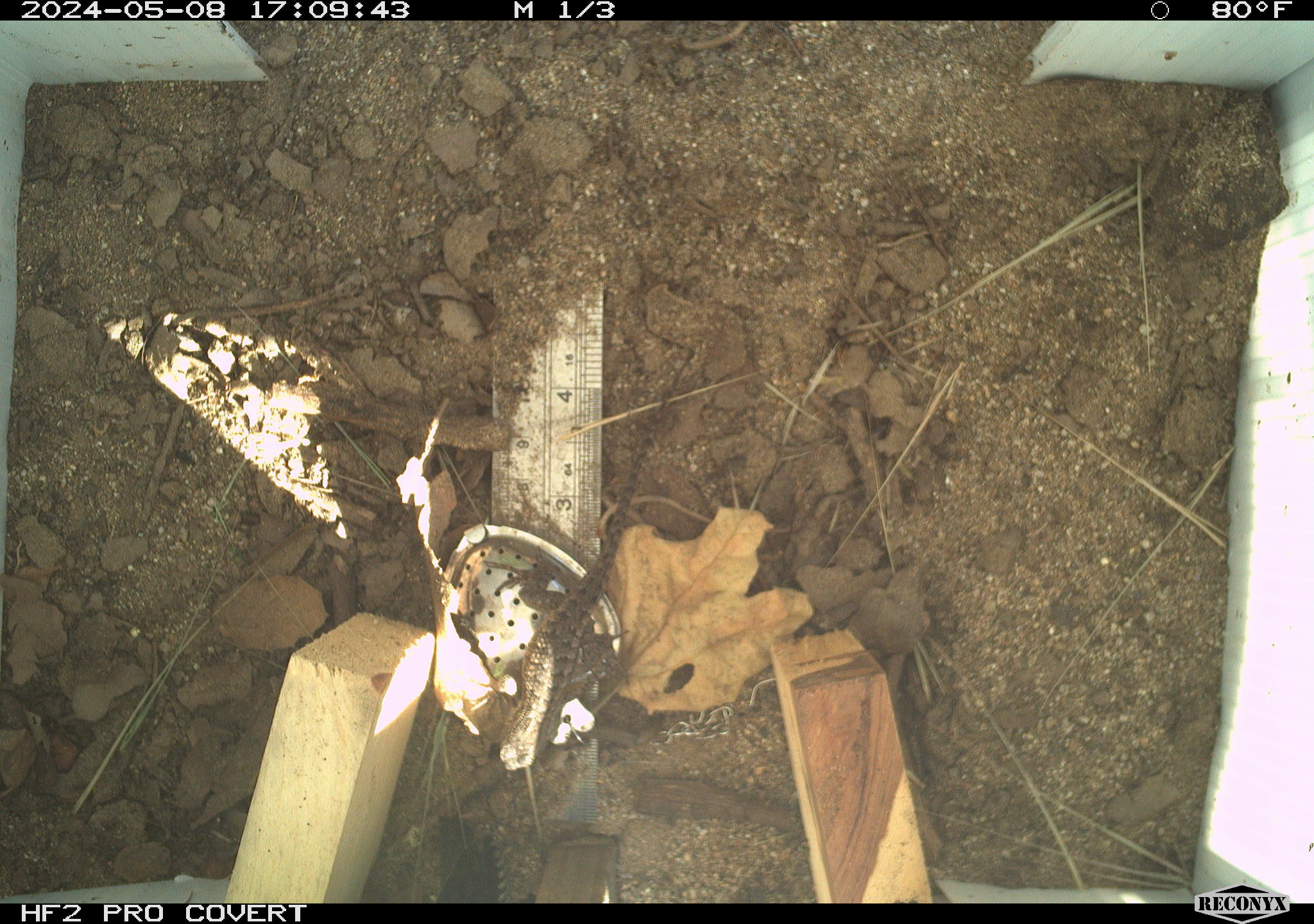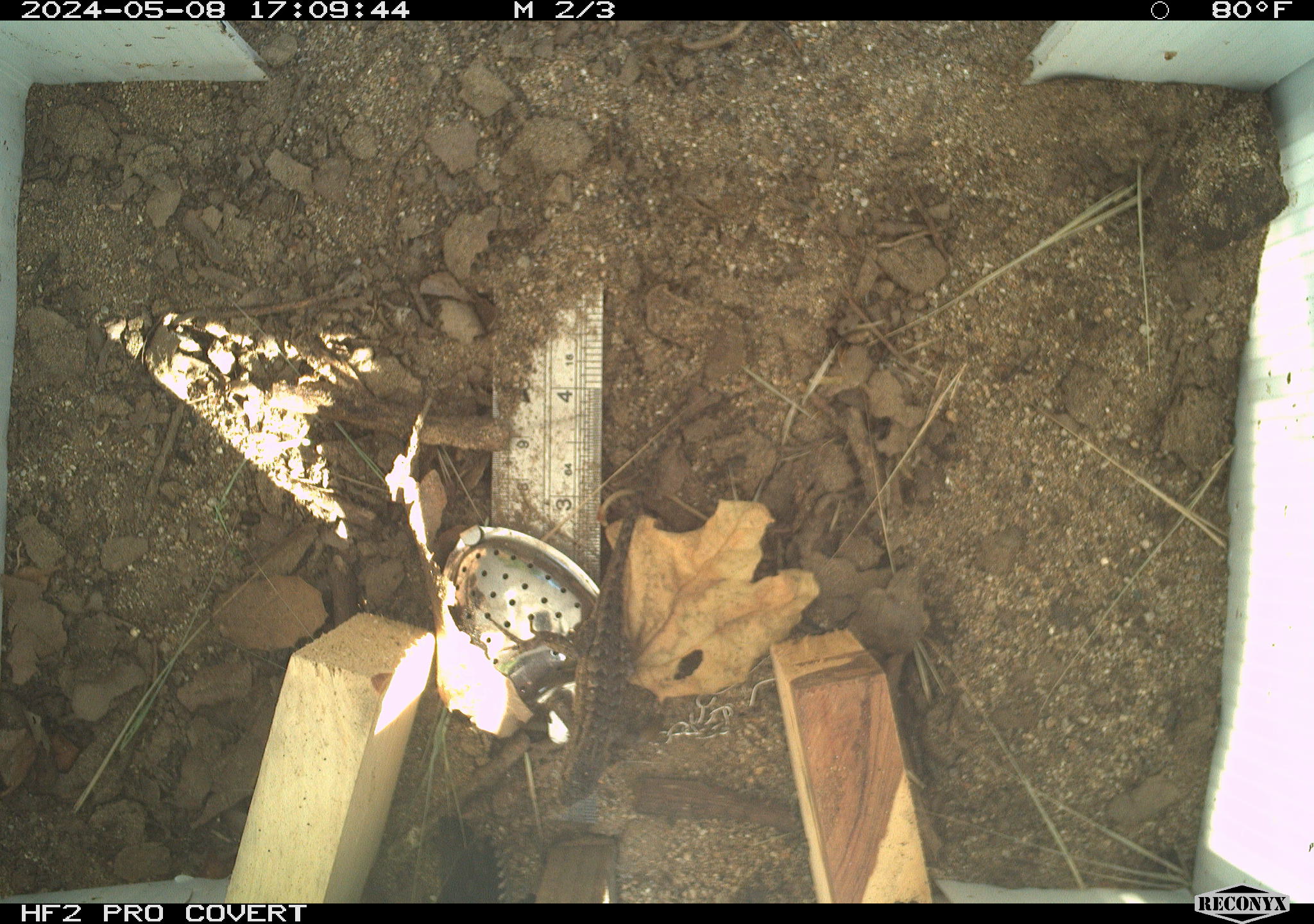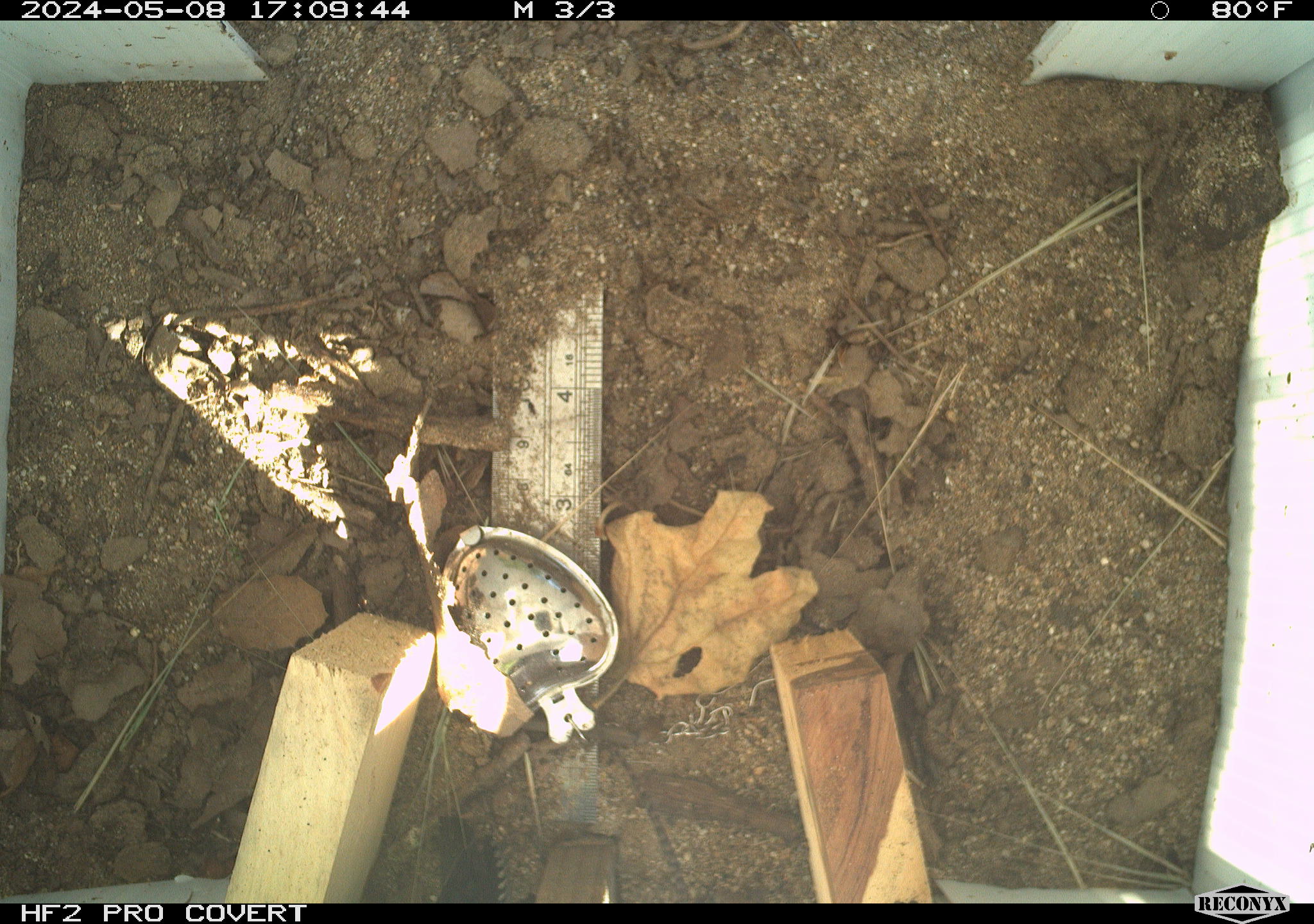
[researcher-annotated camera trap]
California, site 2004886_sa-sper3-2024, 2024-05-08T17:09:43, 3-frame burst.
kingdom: Animalia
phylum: Chordata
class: Reptilia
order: Squamata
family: Phrynosomatidae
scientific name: Phrynosomatidae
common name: phrynosomatid lizards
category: phrynosomatidae family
Phrynosomatidae family (phrynosomatid lizards) (Phrynosomatidae).